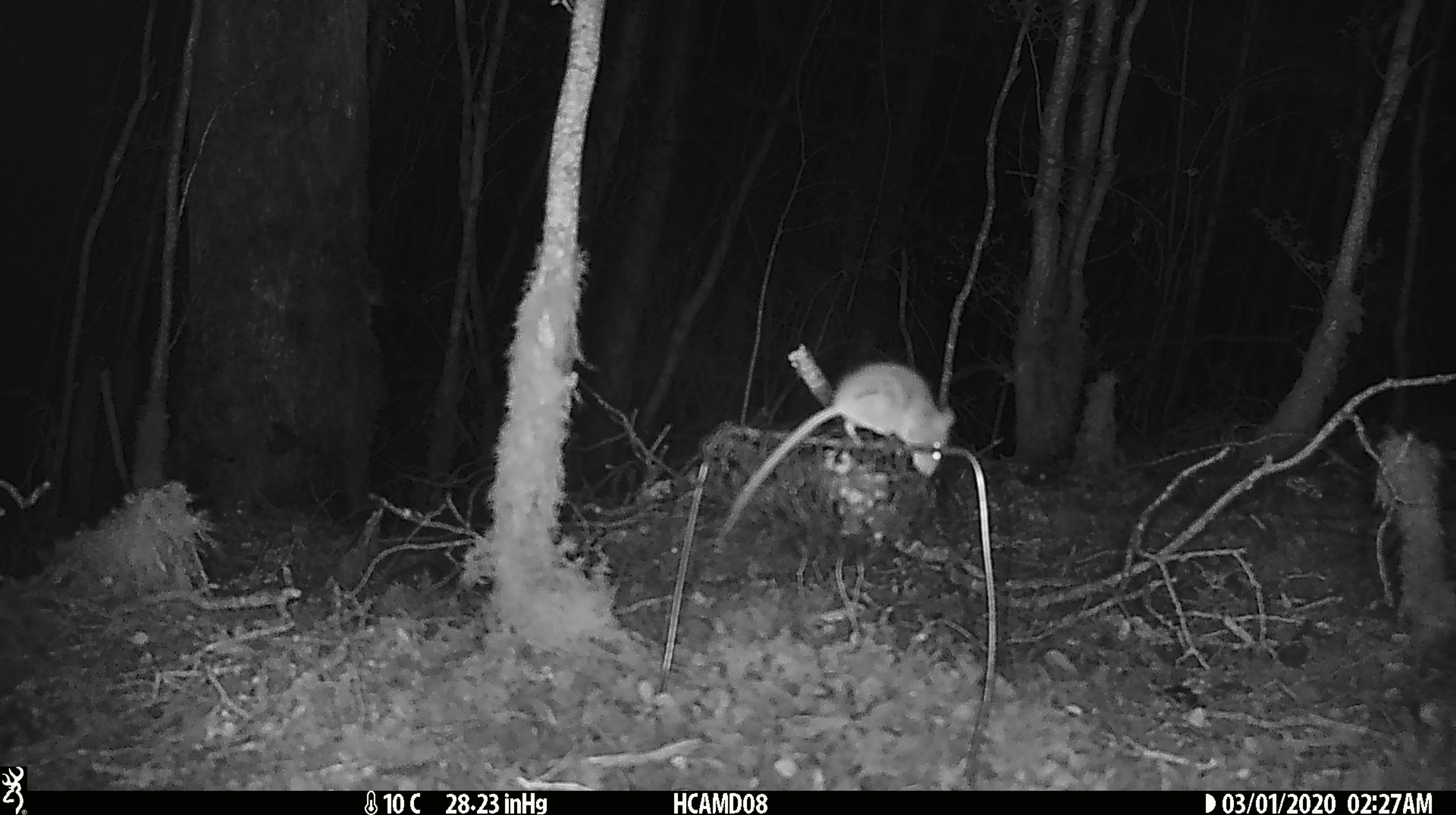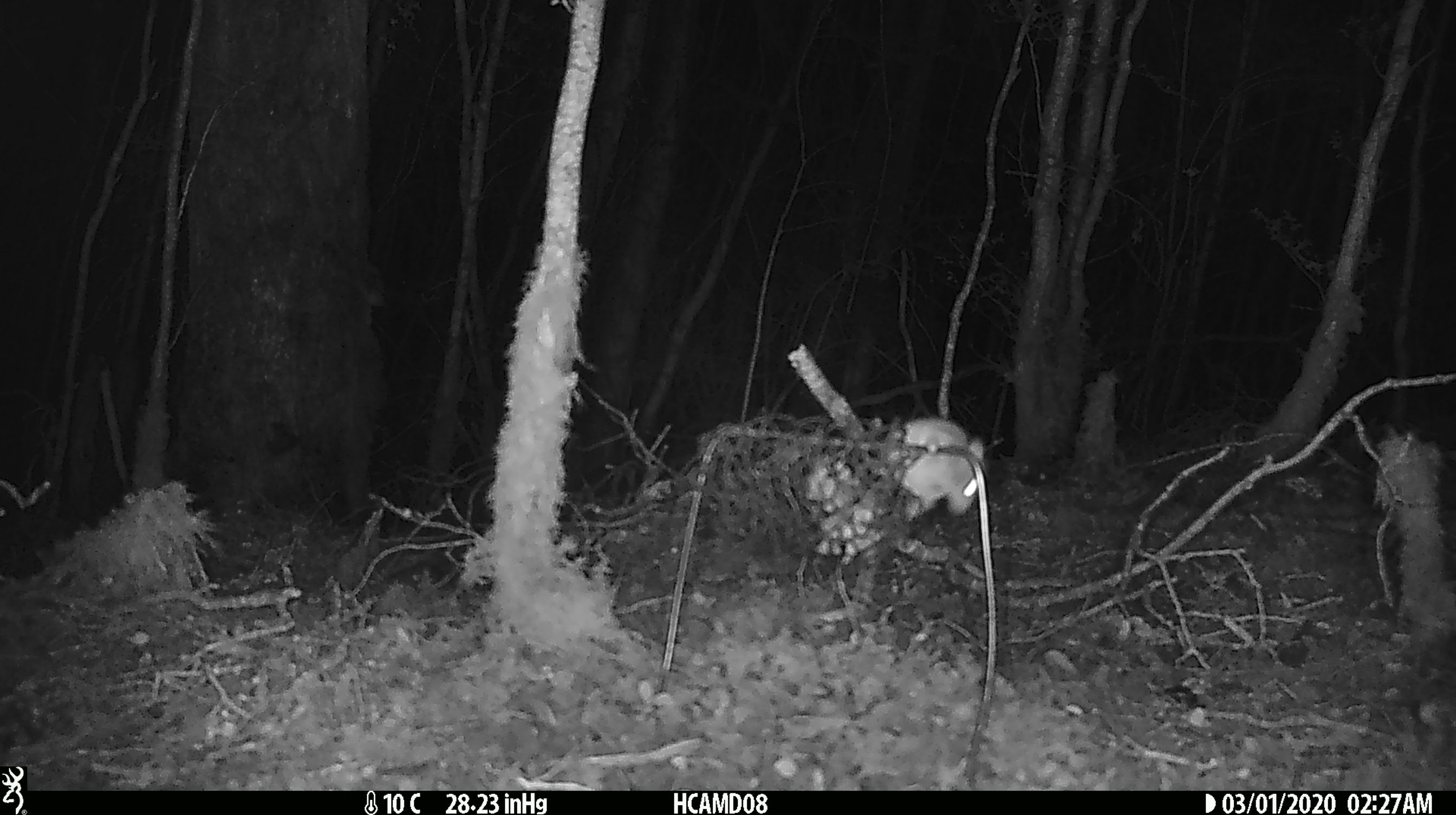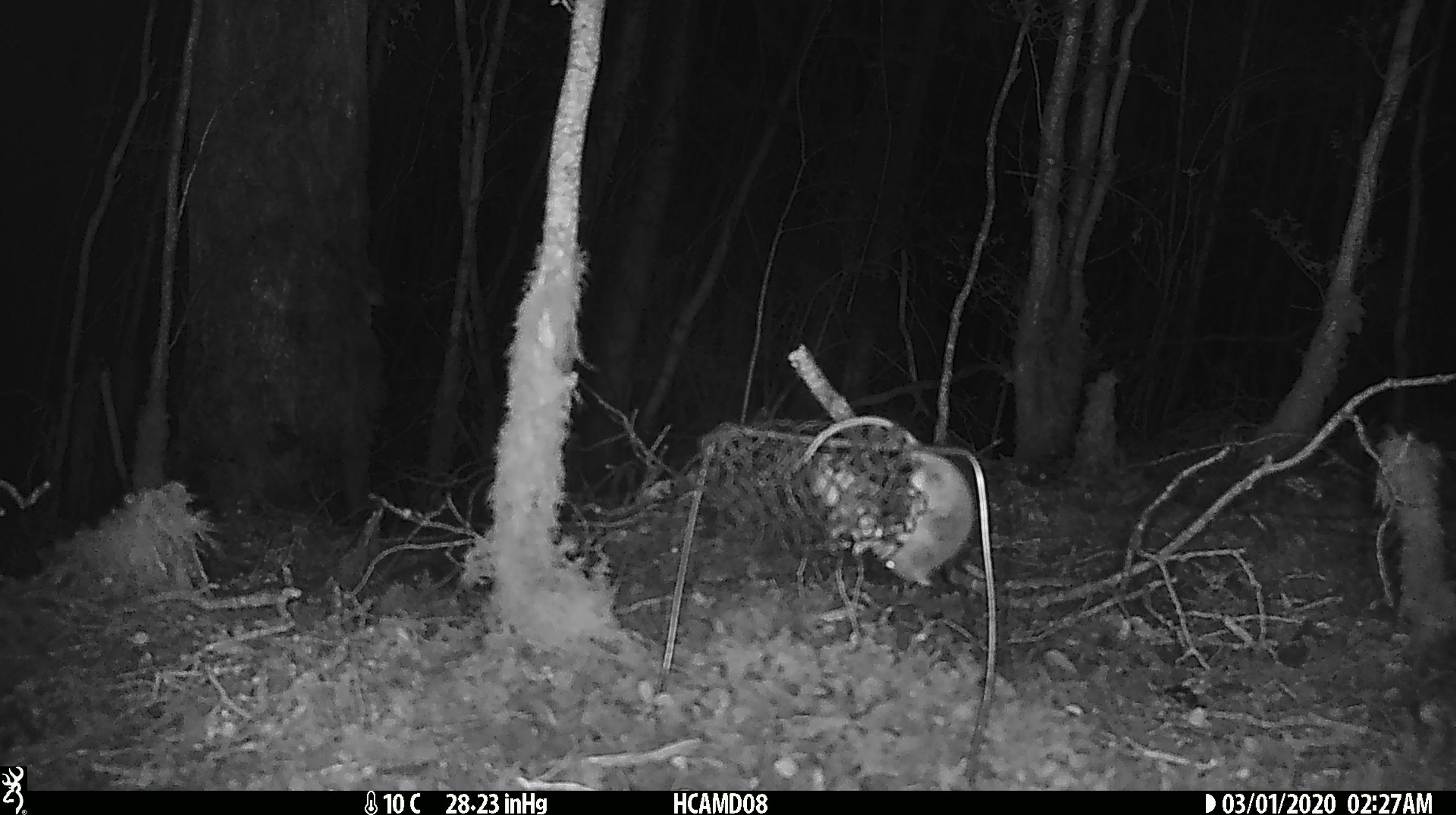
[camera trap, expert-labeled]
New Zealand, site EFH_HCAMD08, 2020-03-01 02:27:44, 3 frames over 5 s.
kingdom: Animalia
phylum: Chordata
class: Mammalia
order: Rodentia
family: Muridae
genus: Mus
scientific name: Mus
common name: mouse